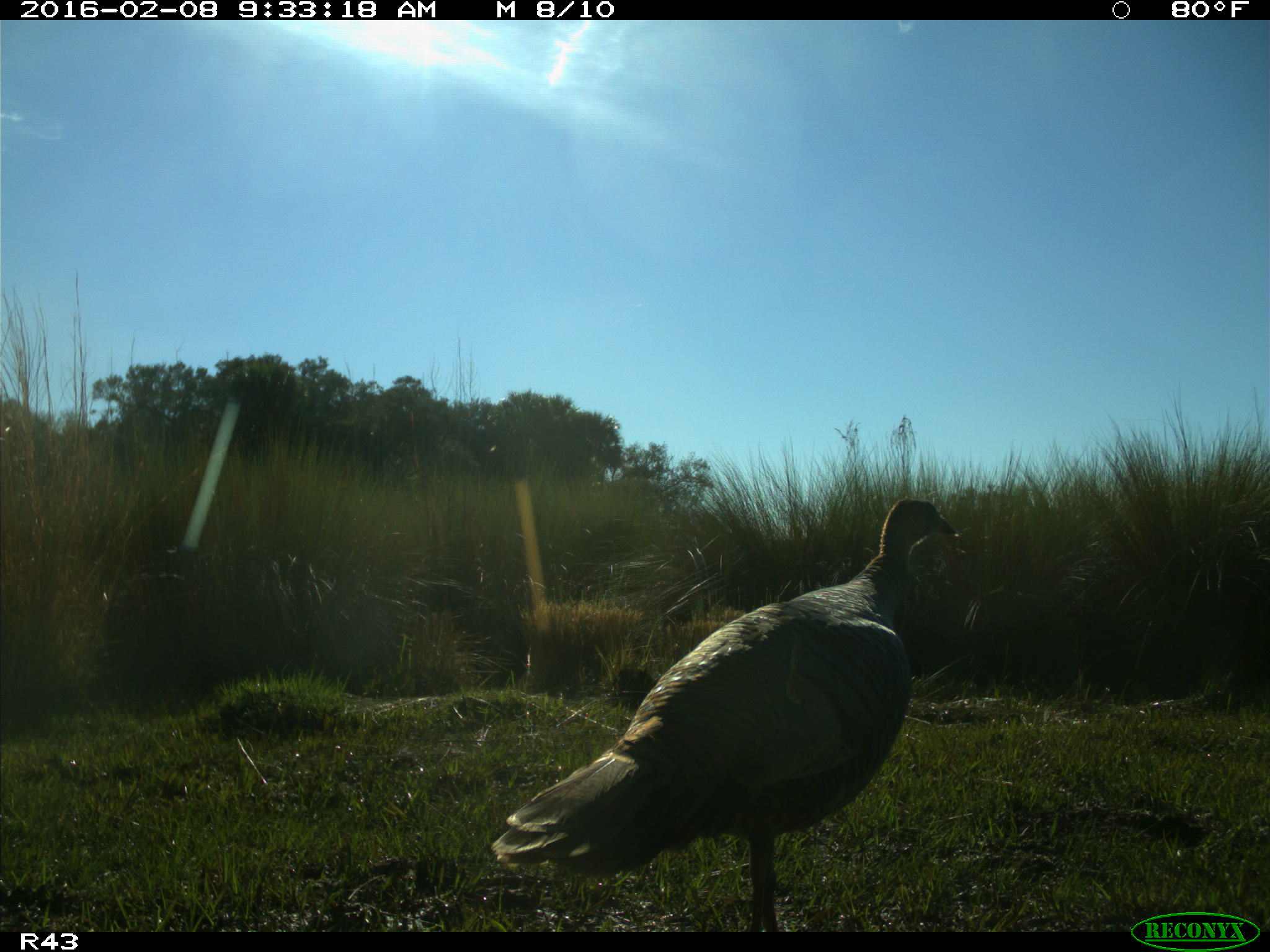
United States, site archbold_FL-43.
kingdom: Animalia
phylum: Chordata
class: Aves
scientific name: Aves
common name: birds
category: unidentified bird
Unidentified bird (birds) (Aves).